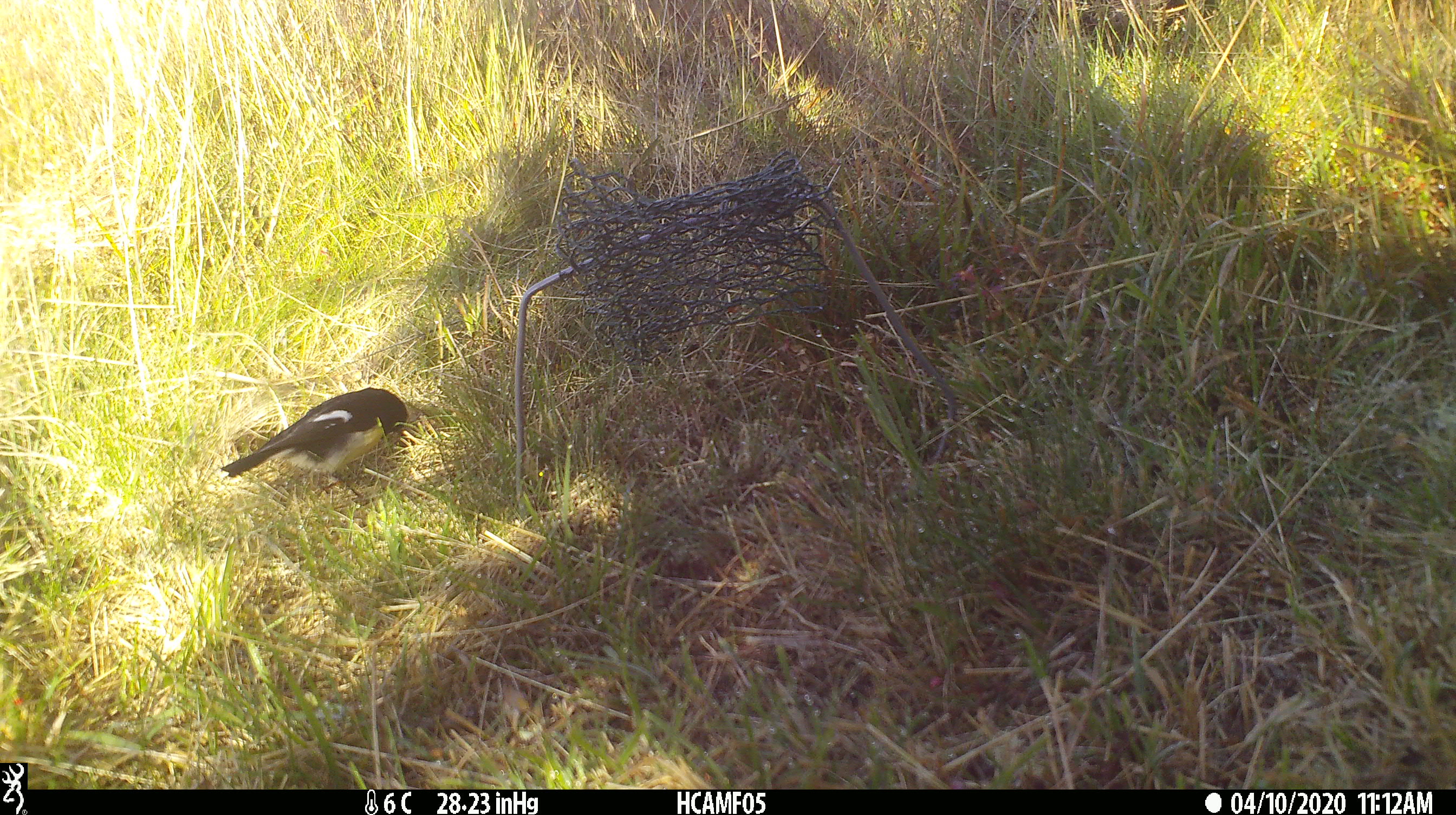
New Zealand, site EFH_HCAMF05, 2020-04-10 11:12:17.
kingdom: Animalia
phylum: Chordata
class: Aves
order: Passeriformes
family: Petroicidae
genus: Petroica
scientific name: Petroica macrocephala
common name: tomtit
Tomtit (Petroica macrocephala).